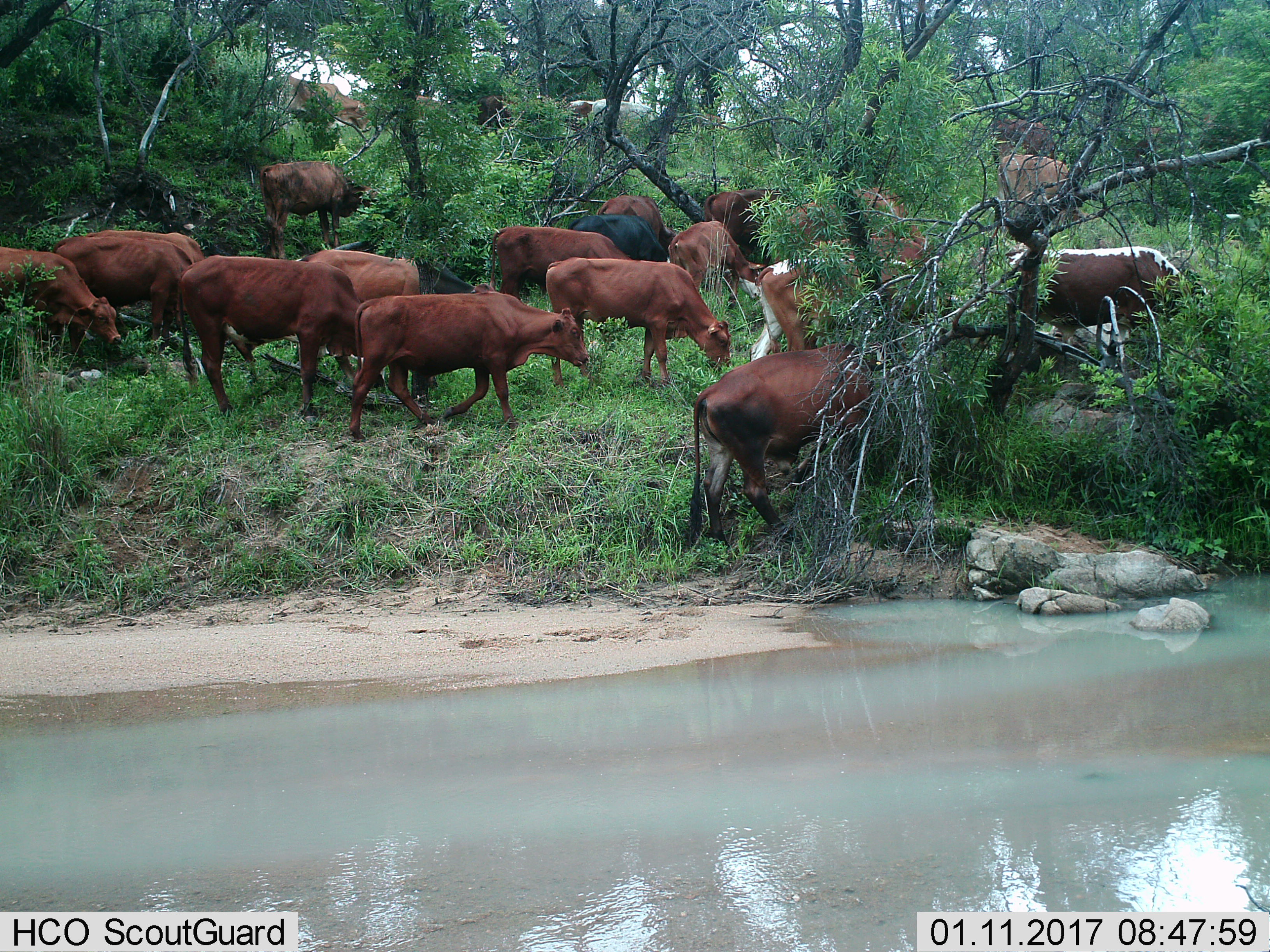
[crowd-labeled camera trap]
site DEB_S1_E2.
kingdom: Animalia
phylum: Chordata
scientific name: Vertebrata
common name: domestic animal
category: domesticanimal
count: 11-50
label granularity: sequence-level